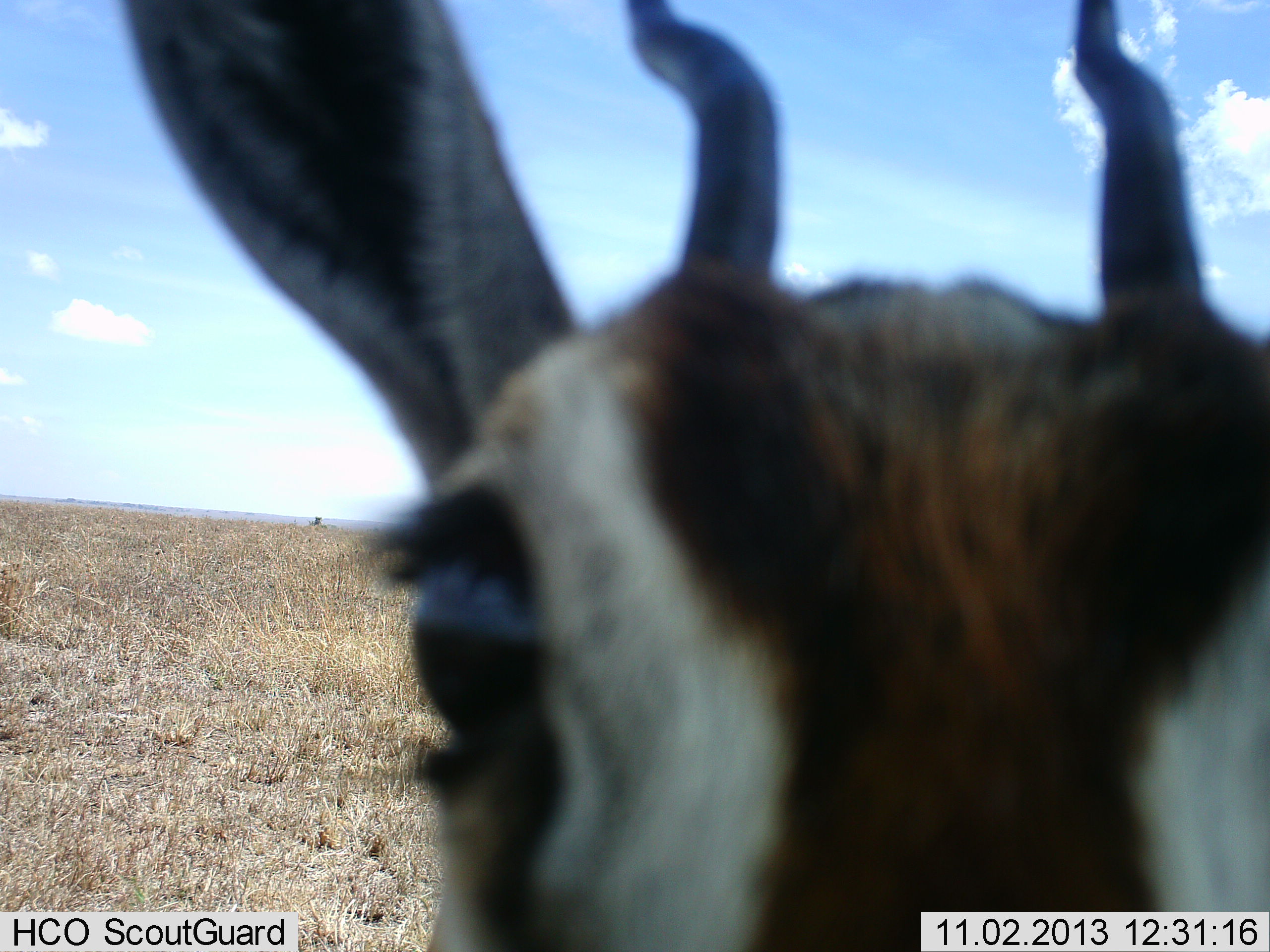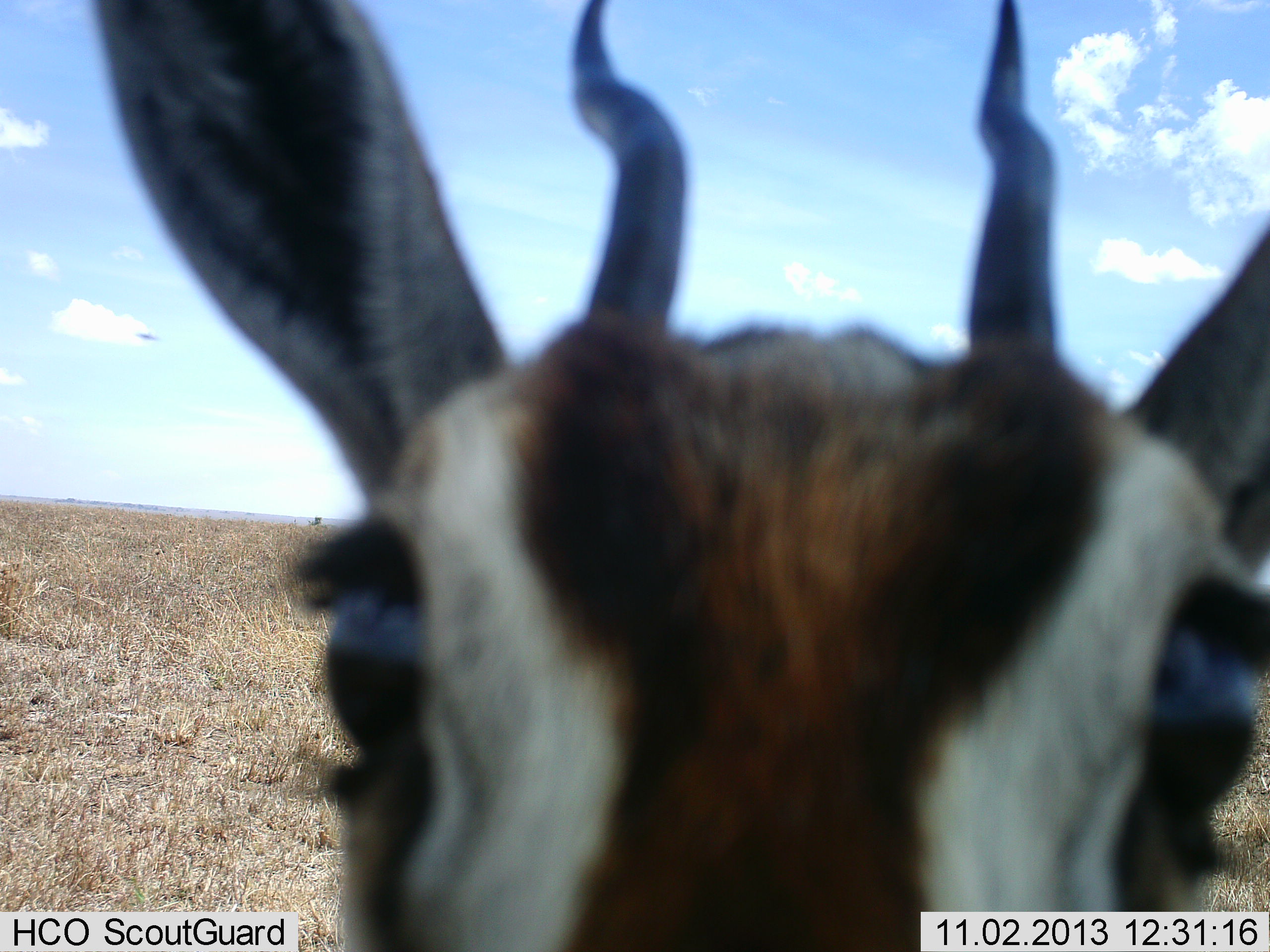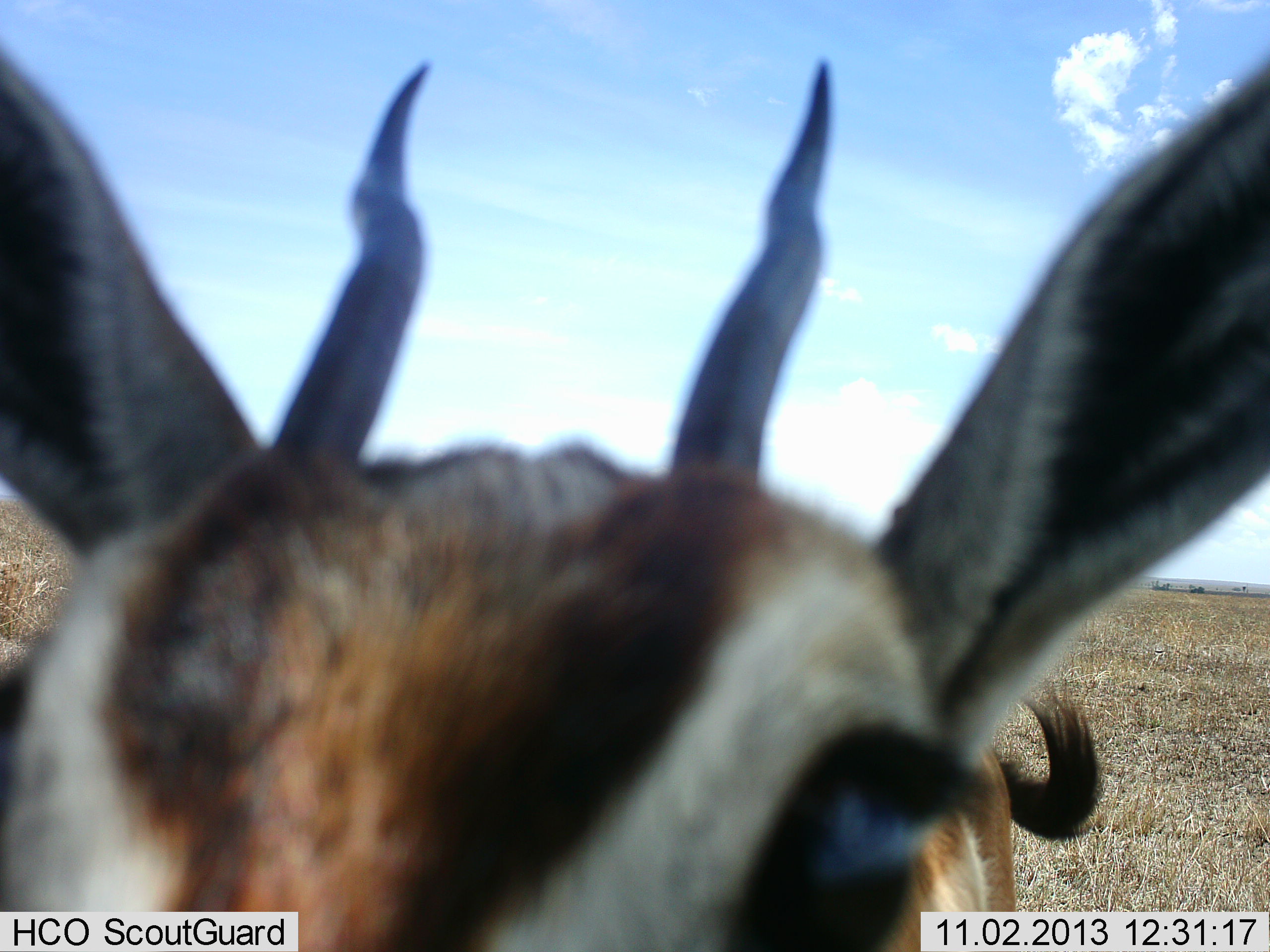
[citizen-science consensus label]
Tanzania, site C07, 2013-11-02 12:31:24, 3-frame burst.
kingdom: Animalia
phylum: Chordata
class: Mammalia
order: Artiodactyla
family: Bovidae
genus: Eudorcas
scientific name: Eudorcas thomsonii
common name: thomson's gazelle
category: gazellethomsons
Gazellethomsons (thomson's gazelle) (Eudorcas thomsonii), count 1. Behavior (volunteer vote fractions): standing 91%, resting 0%, moving 0%, interacting 18%. Young present (vote fraction): 0%. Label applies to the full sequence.